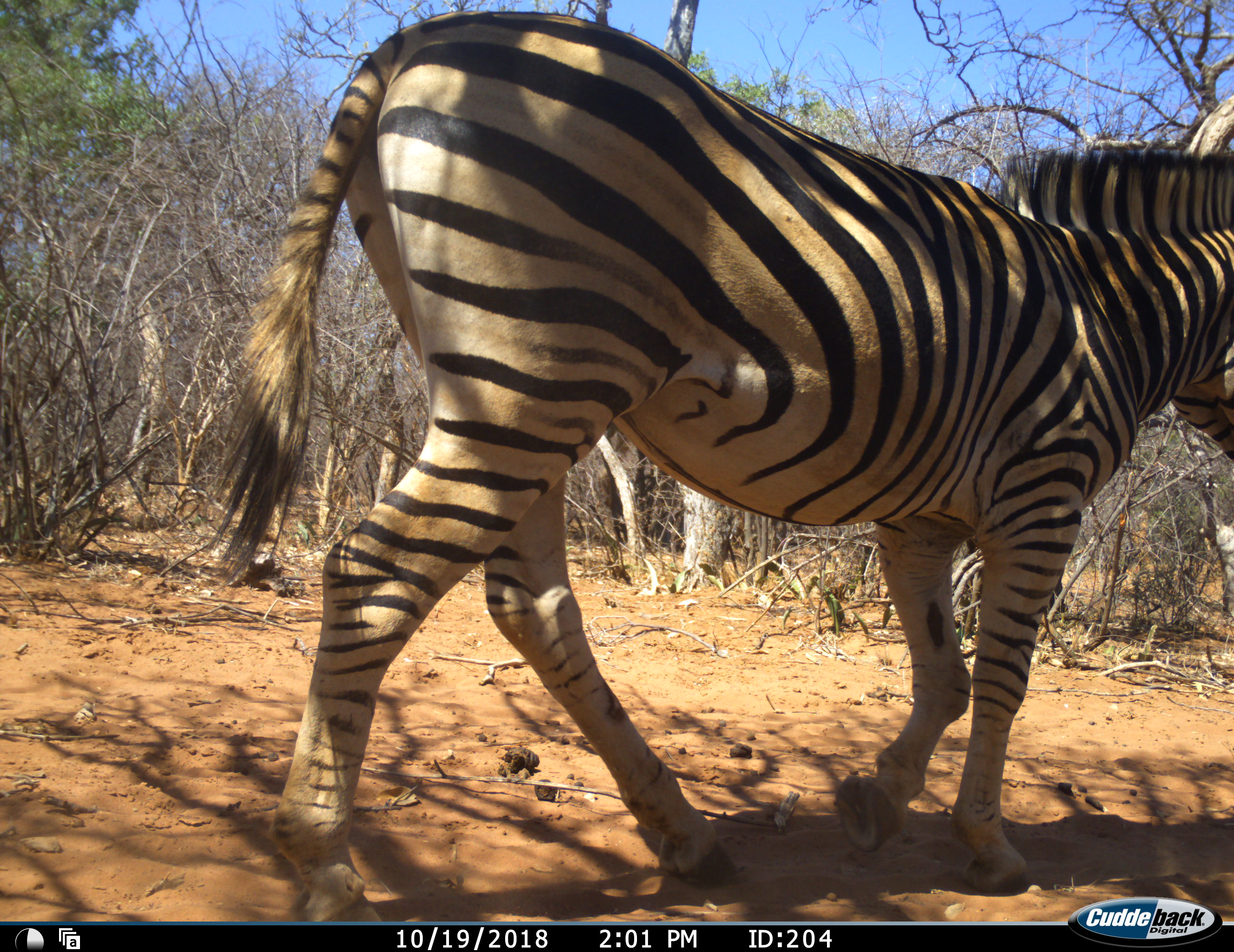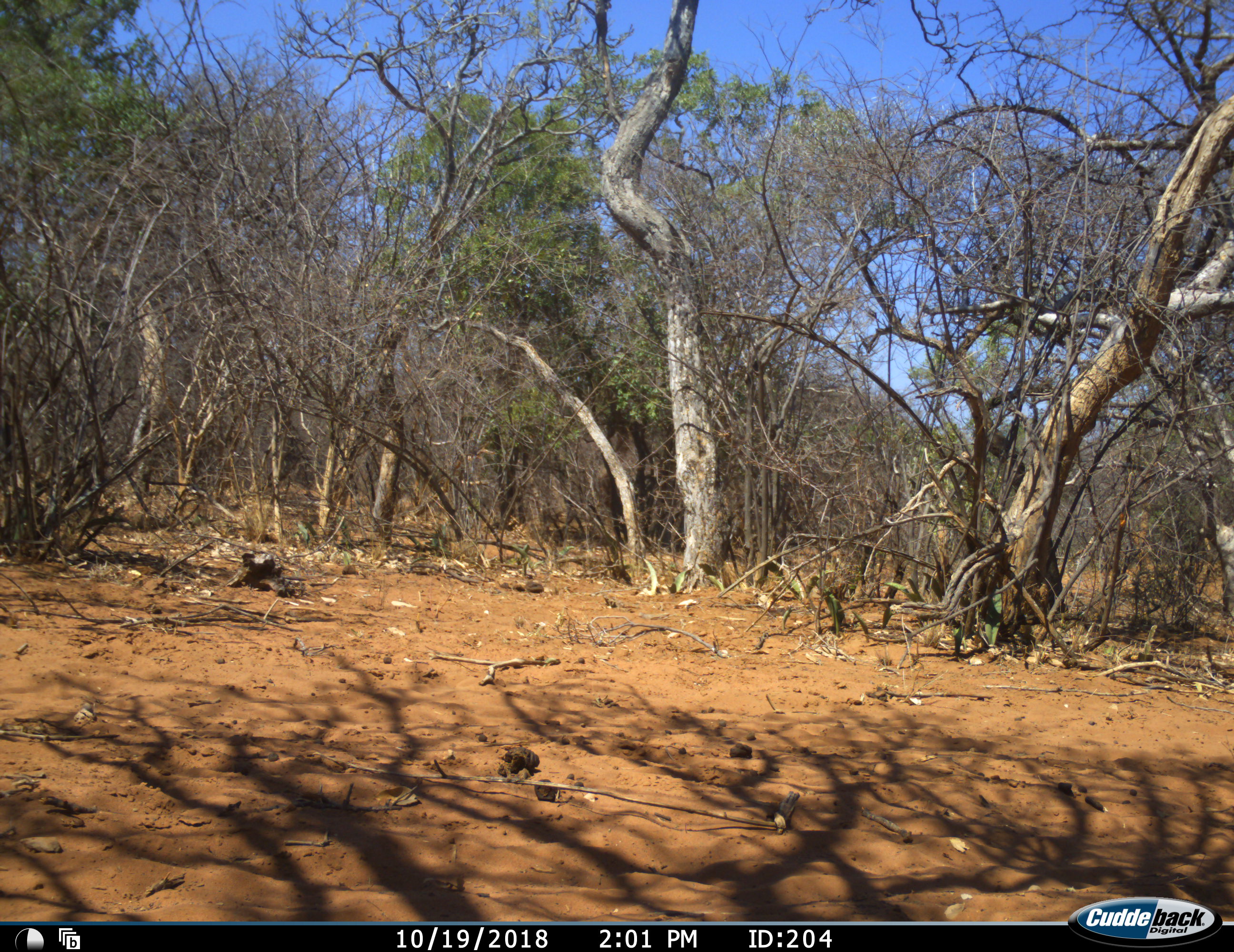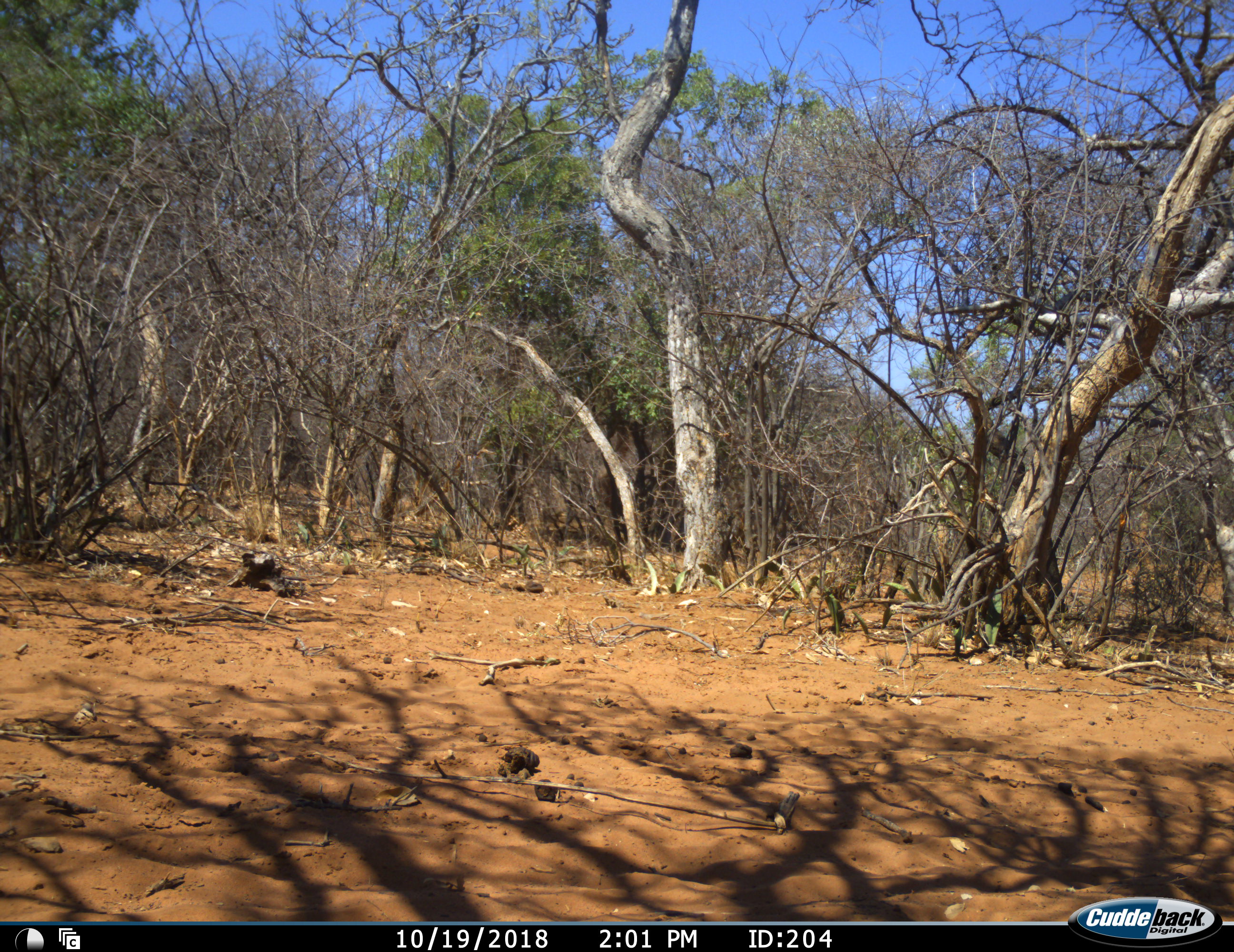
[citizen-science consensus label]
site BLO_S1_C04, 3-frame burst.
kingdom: Animalia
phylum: Chordata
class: Mammalia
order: Perissodactyla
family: Equidae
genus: Equus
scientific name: Equus quagga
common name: plains zebra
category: zebraplains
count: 1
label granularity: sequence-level